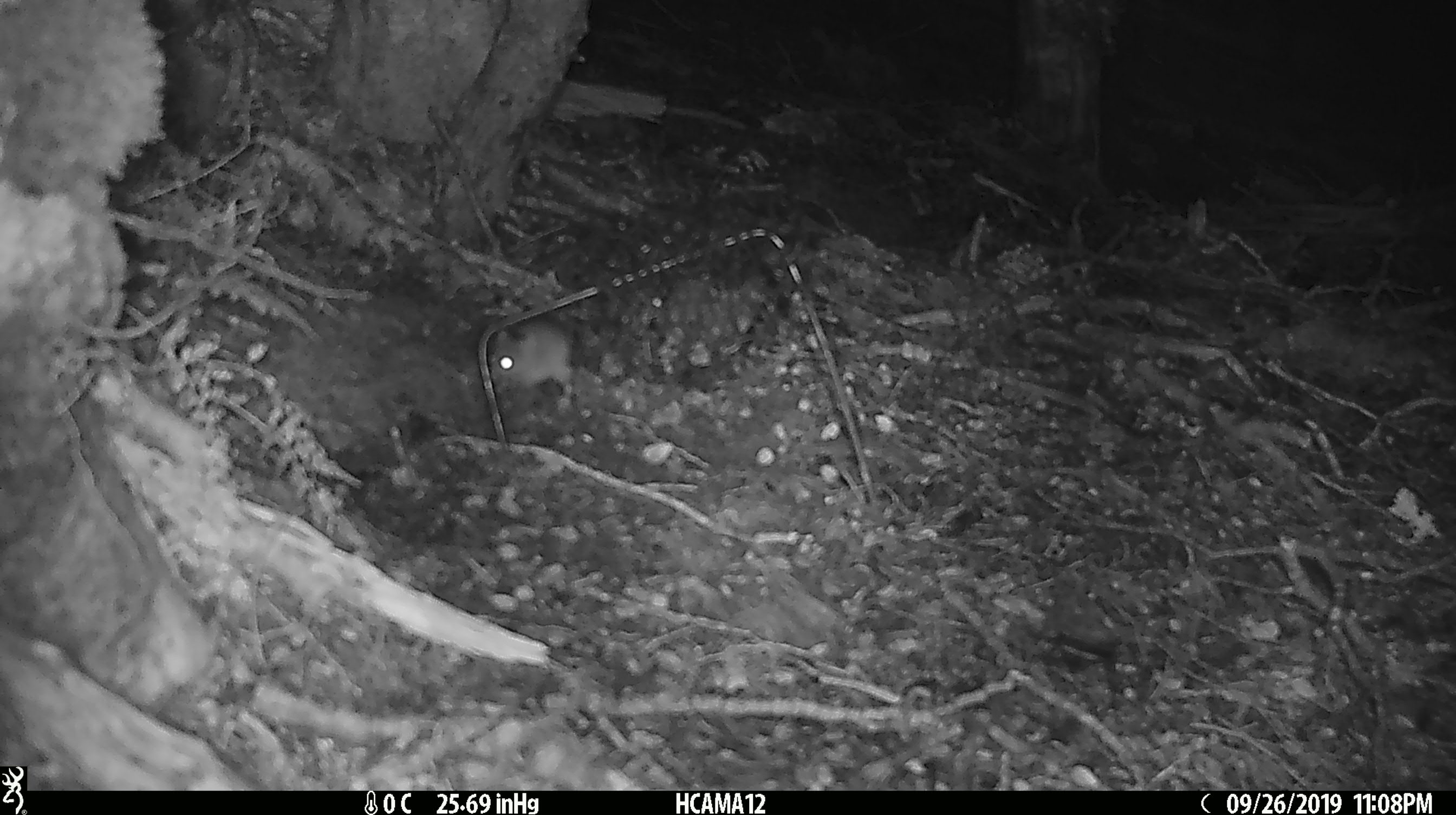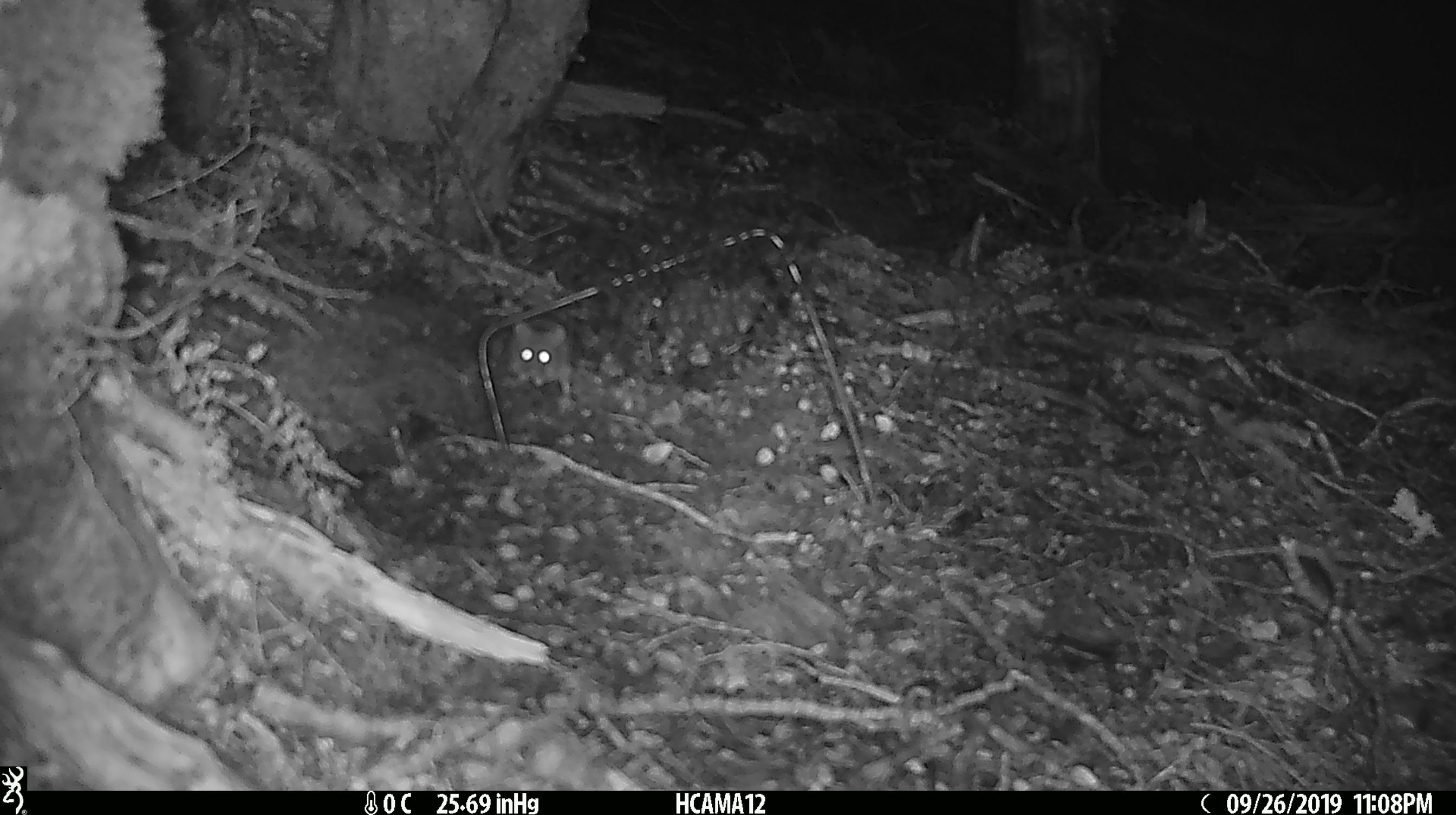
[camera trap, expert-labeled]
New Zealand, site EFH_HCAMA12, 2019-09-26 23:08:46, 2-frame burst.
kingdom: Animalia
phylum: Chordata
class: Mammalia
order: Rodentia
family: Muridae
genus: Mus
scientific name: Mus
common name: mouse